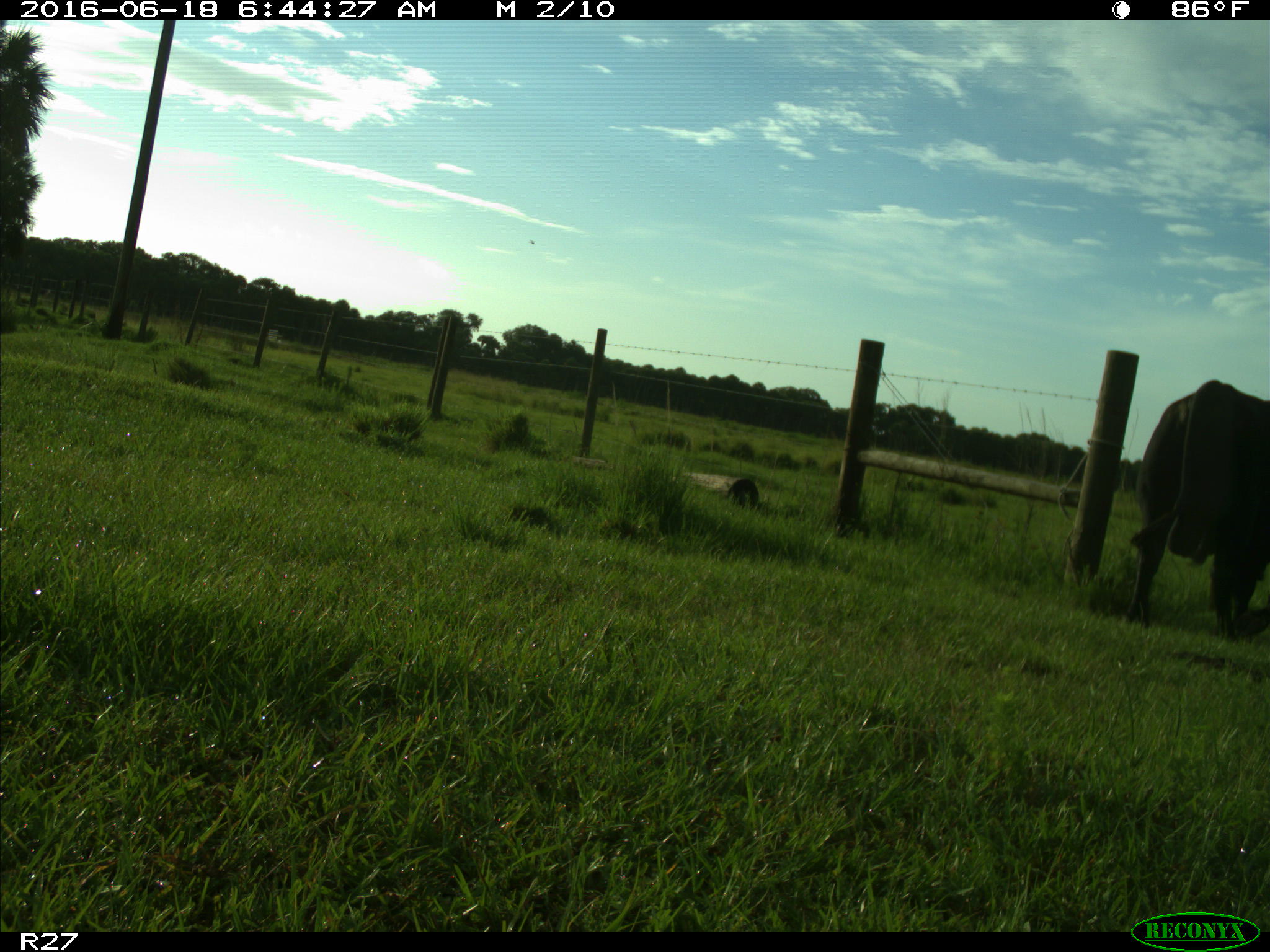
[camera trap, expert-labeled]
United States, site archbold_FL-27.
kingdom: Animalia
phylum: Chordata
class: Mammalia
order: Artiodactyla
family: Bovidae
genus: Bos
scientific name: Bos taurus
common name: domestic cow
Bos taurus (domestic cow).